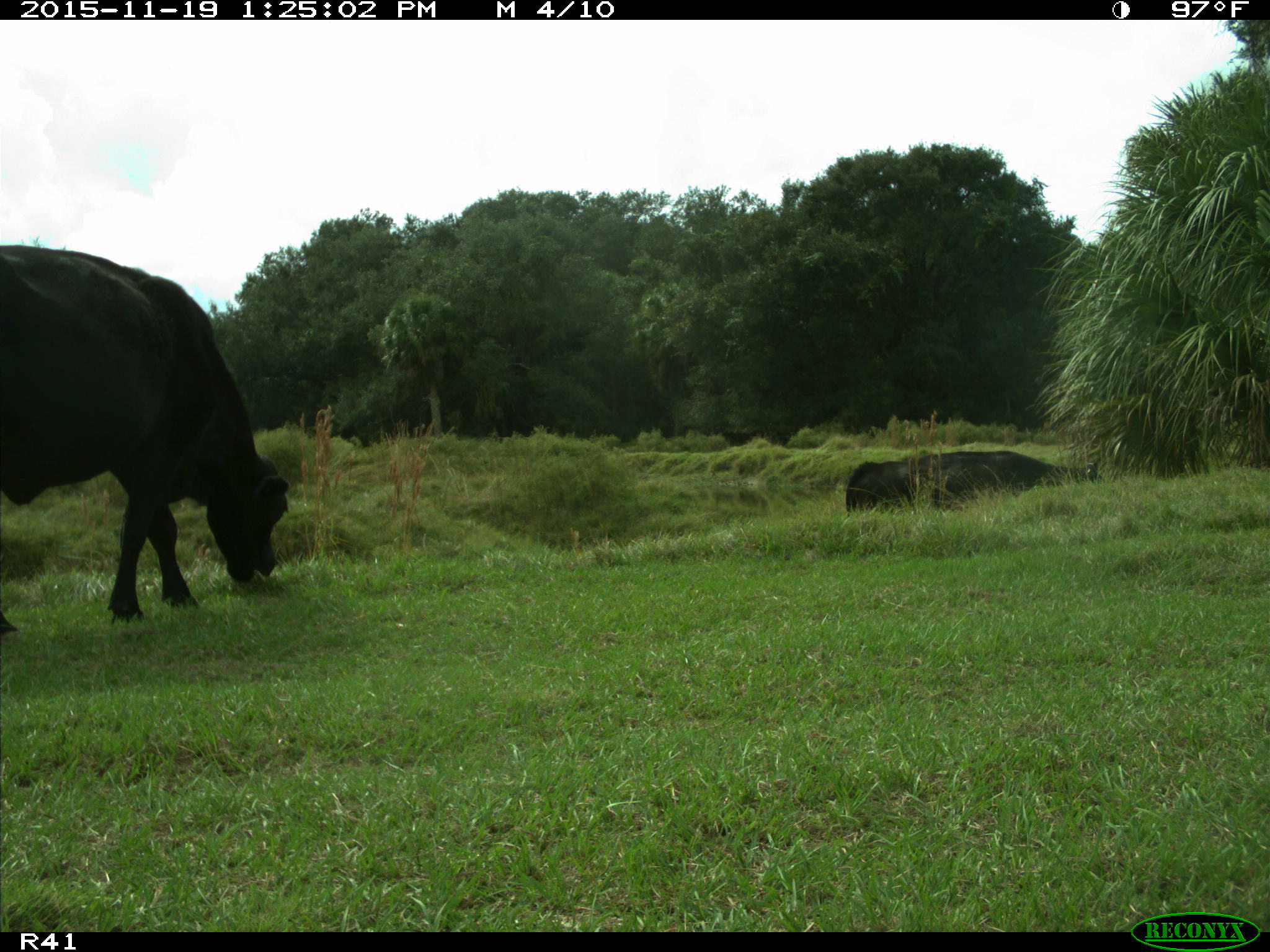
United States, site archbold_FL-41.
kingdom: Animalia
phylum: Chordata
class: Mammalia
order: Artiodactyla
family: Bovidae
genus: Bos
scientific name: Bos taurus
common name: domestic cow